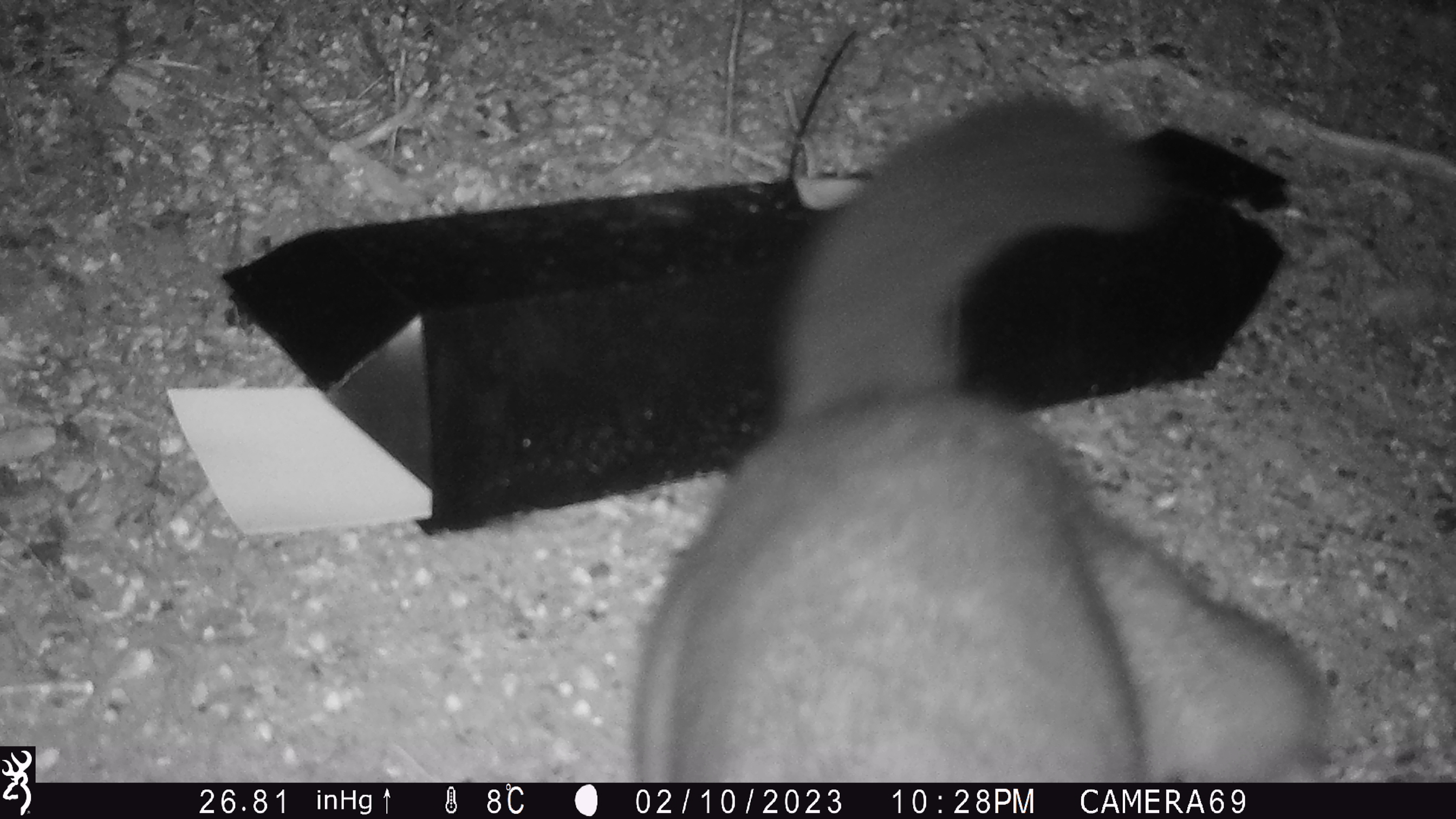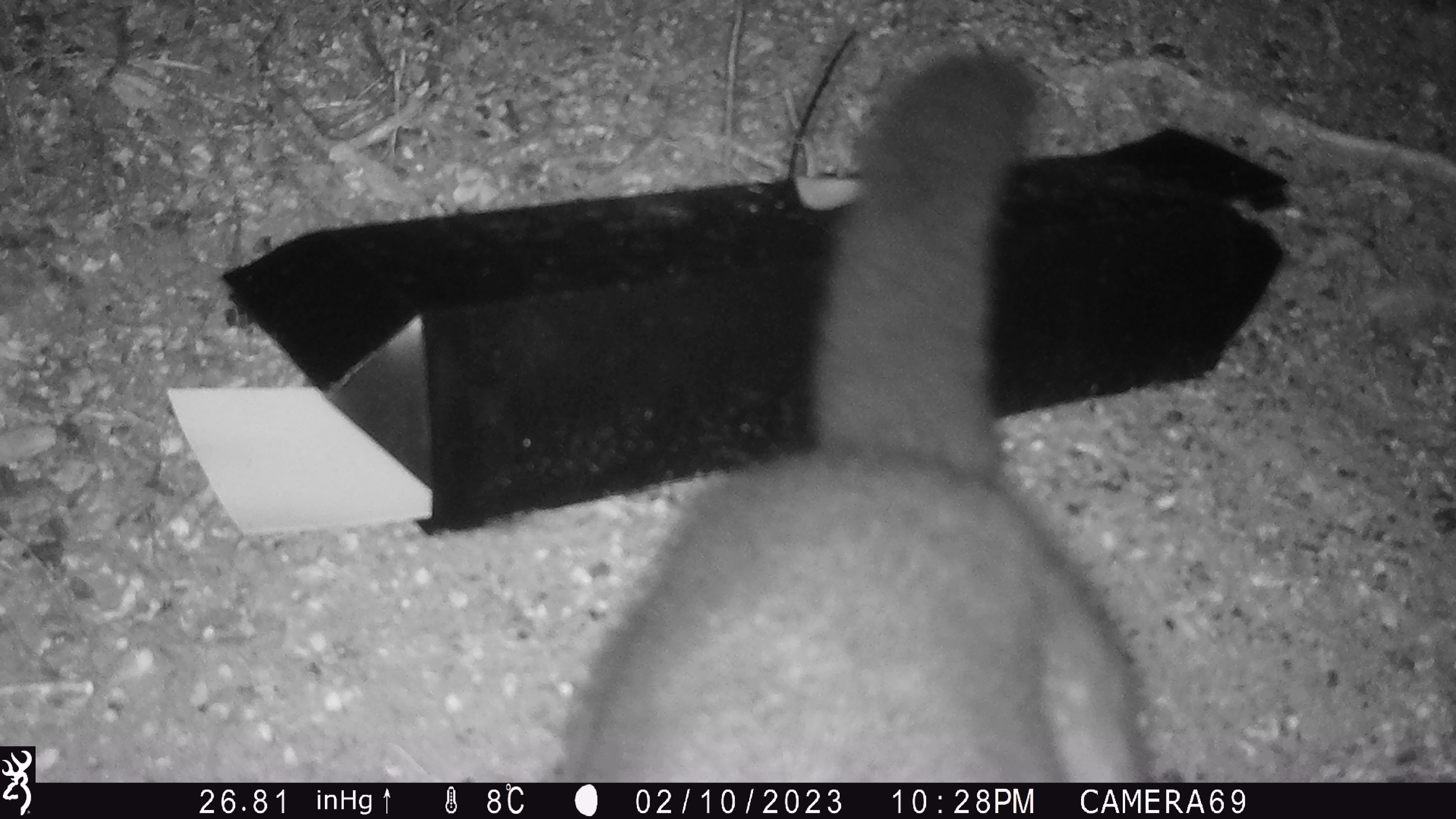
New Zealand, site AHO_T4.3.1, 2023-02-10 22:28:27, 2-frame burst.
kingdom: Animalia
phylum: Chordata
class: Mammalia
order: Carnivora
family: Mustelidae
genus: Mustela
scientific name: Mustela erminea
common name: stoat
Stoat (Mustela erminea).